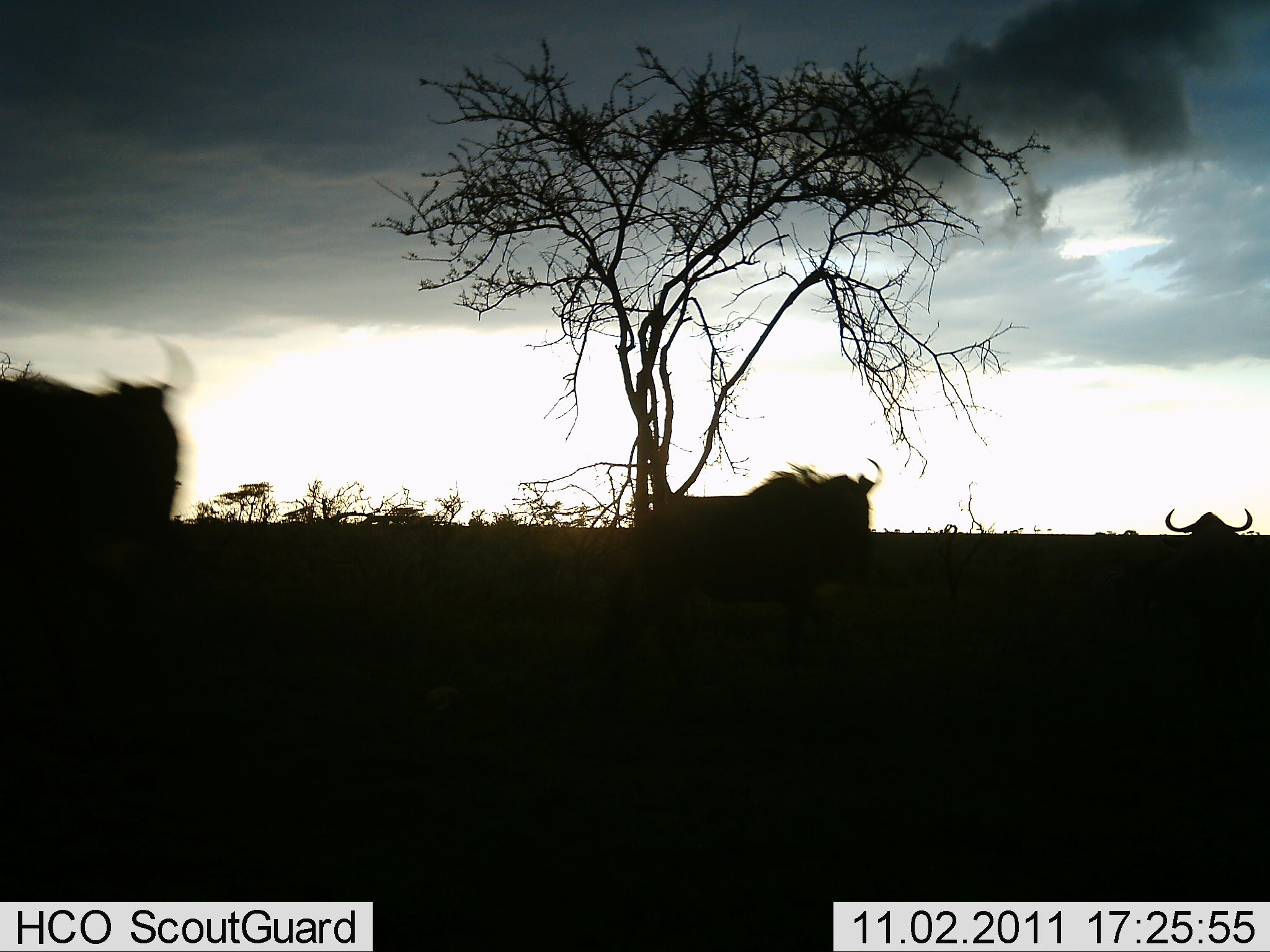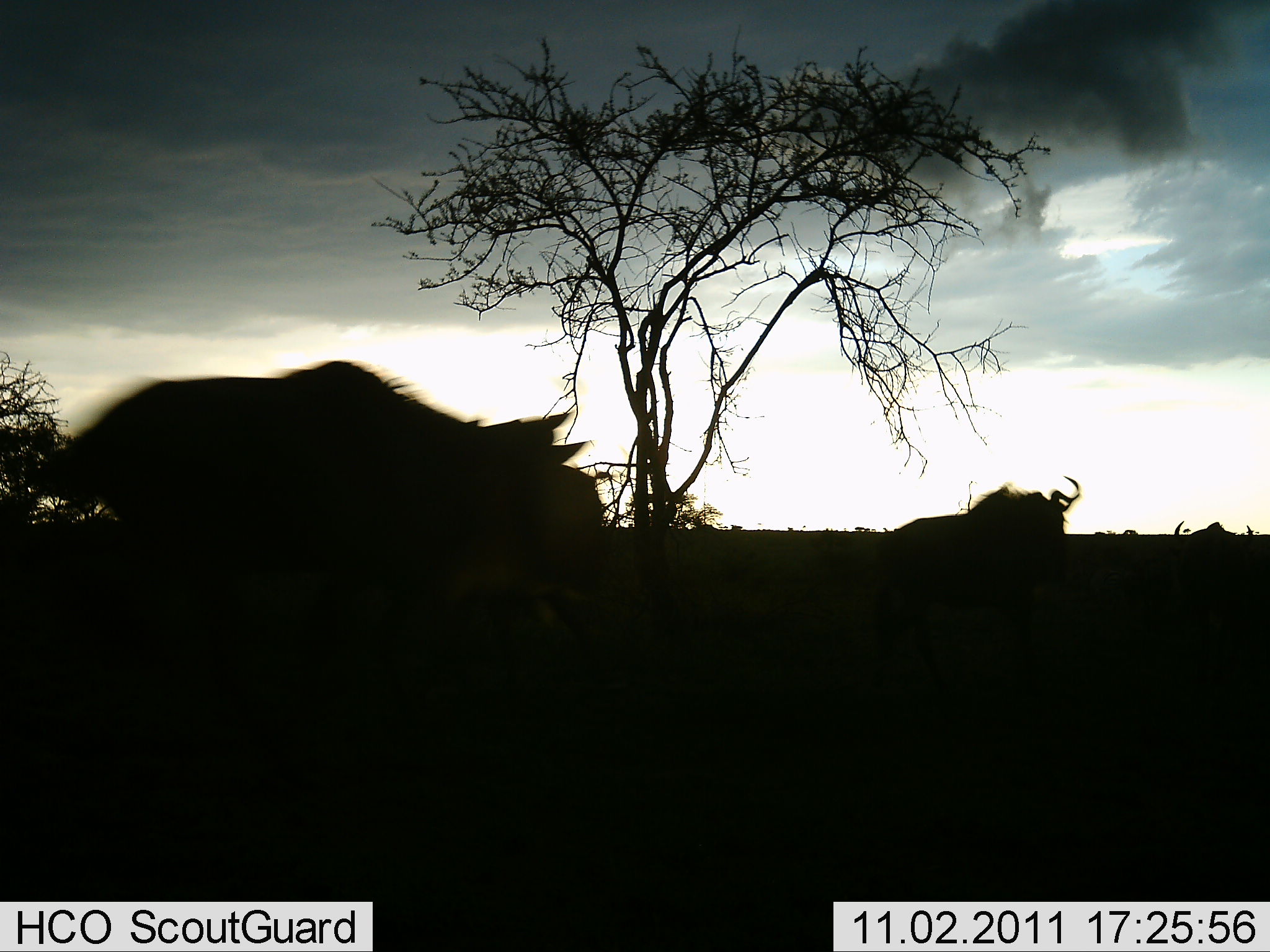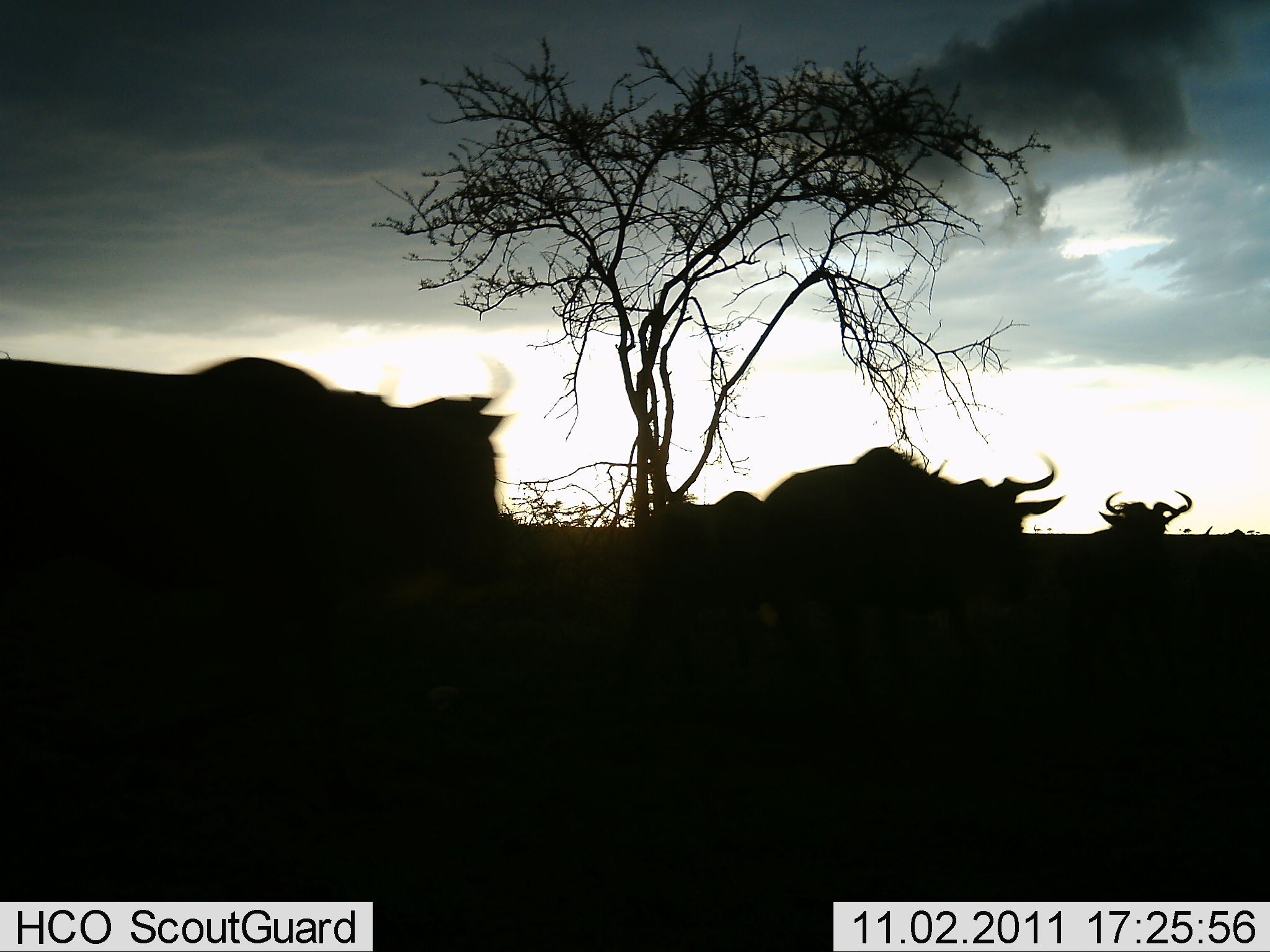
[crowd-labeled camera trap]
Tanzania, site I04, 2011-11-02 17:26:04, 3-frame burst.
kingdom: Animalia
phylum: Chordata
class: Mammalia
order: Artiodactyla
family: Bovidae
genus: Connochaetes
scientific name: Connochaetes taurinus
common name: blue wildebeest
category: wildebeest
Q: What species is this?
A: Wildebeest (blue wildebeest) (Connochaetes taurinus).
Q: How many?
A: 3.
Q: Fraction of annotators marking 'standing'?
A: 0%.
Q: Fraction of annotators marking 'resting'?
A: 0%.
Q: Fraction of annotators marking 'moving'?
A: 100%.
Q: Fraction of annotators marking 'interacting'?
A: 0%.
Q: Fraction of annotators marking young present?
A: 0%.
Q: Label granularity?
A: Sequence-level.